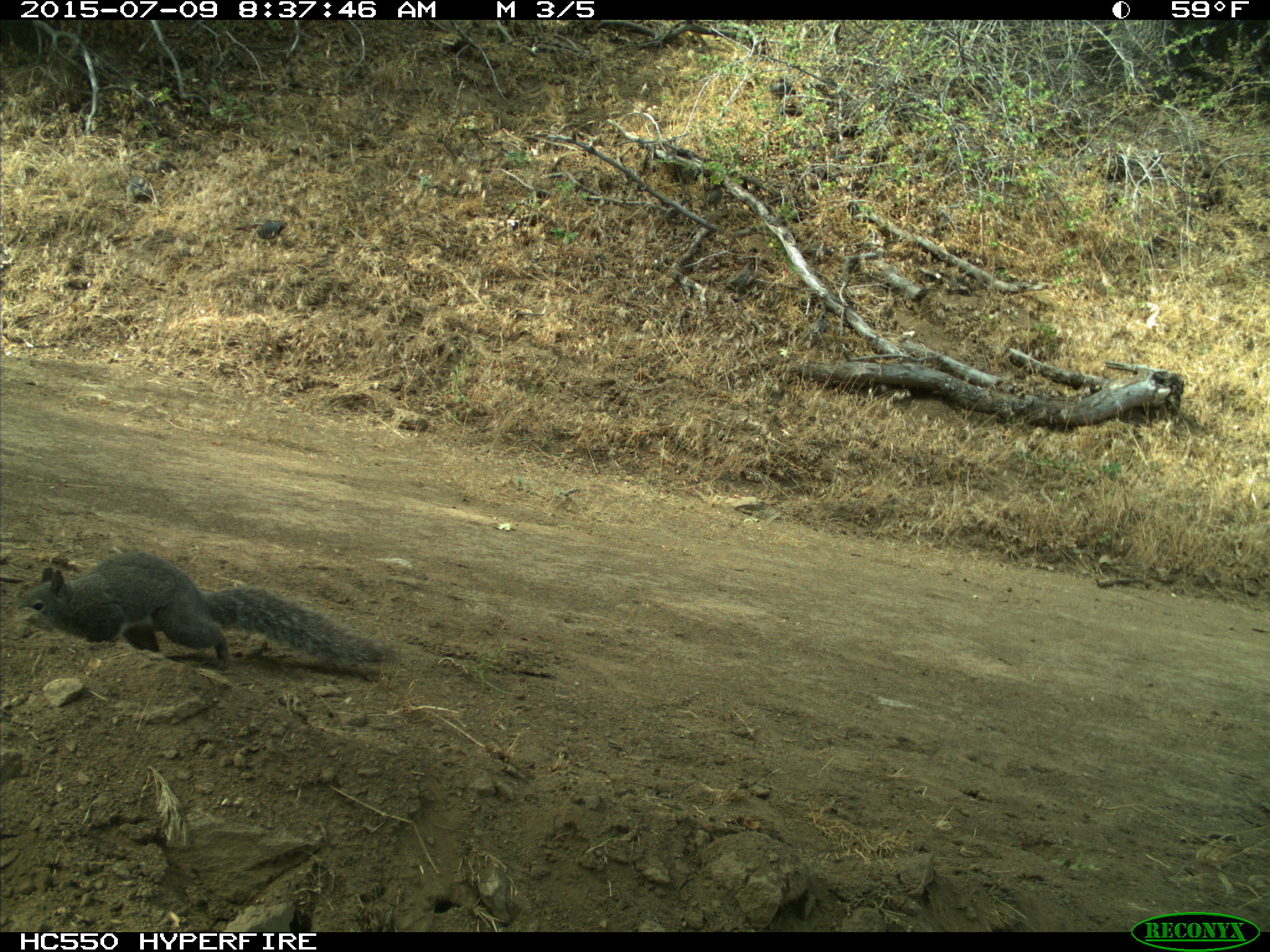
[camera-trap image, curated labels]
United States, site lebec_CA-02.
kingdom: Animalia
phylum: Chordata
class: Mammalia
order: Rodentia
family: Sciuridae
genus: Sciurus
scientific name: Sciurus carolinensis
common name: eastern gray squirrel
Sciurus carolinensis (eastern gray squirrel).